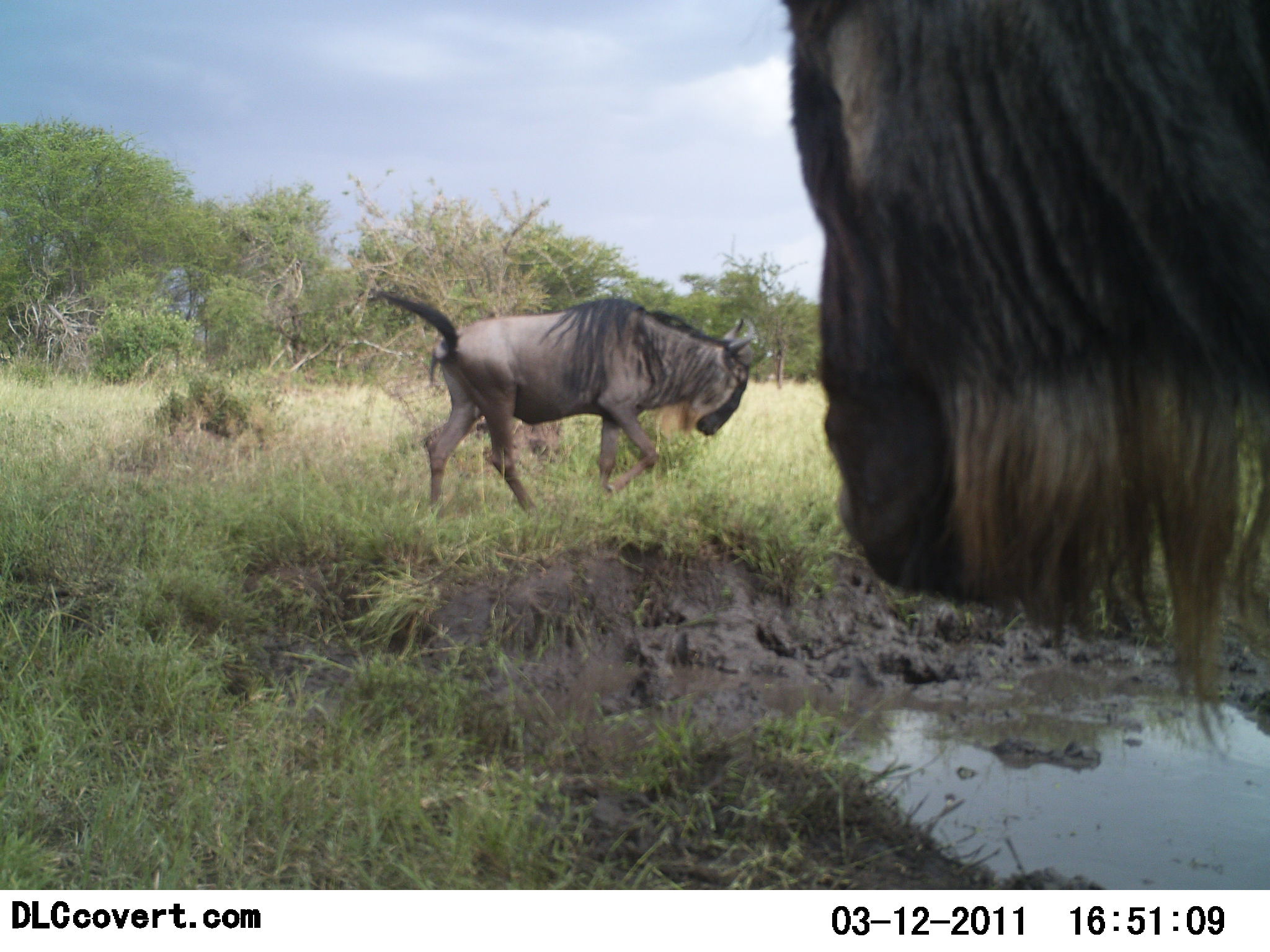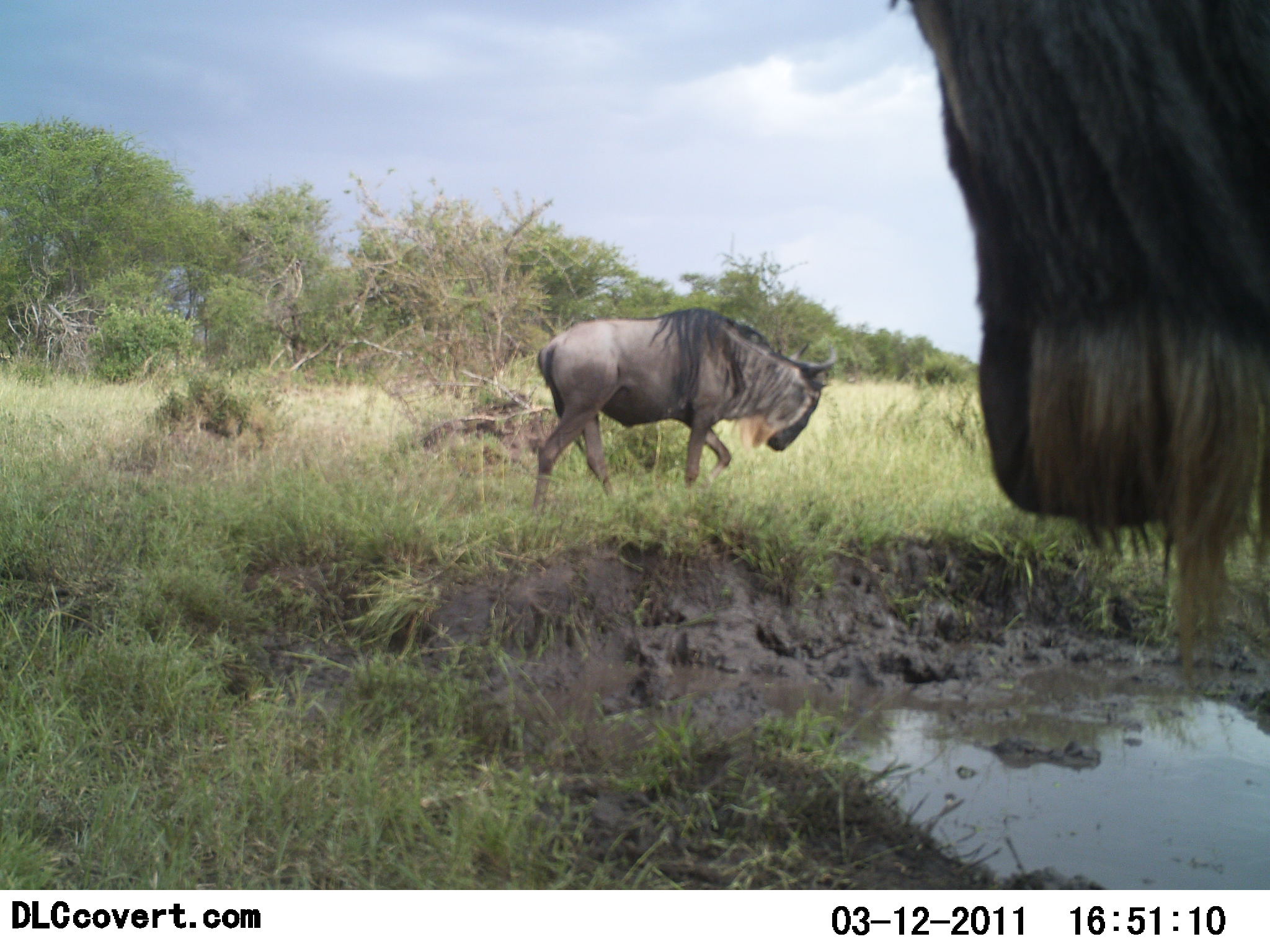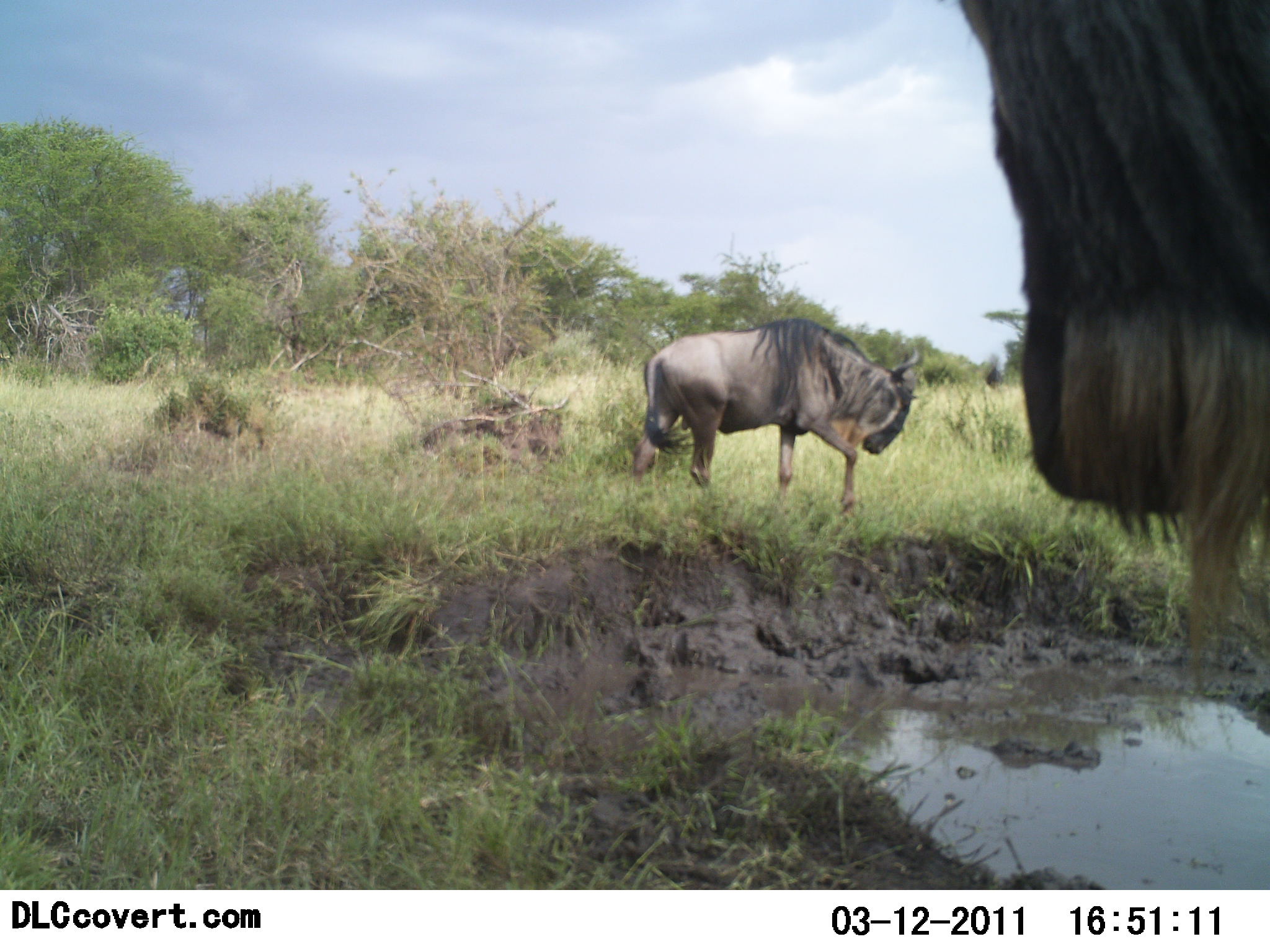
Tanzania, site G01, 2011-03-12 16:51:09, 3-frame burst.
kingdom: Animalia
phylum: Chordata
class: Mammalia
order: Artiodactyla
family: Bovidae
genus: Connochaetes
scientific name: Connochaetes taurinus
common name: blue wildebeest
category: wildebeest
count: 2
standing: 46%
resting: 0%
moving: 100%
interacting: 0%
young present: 0%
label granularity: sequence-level